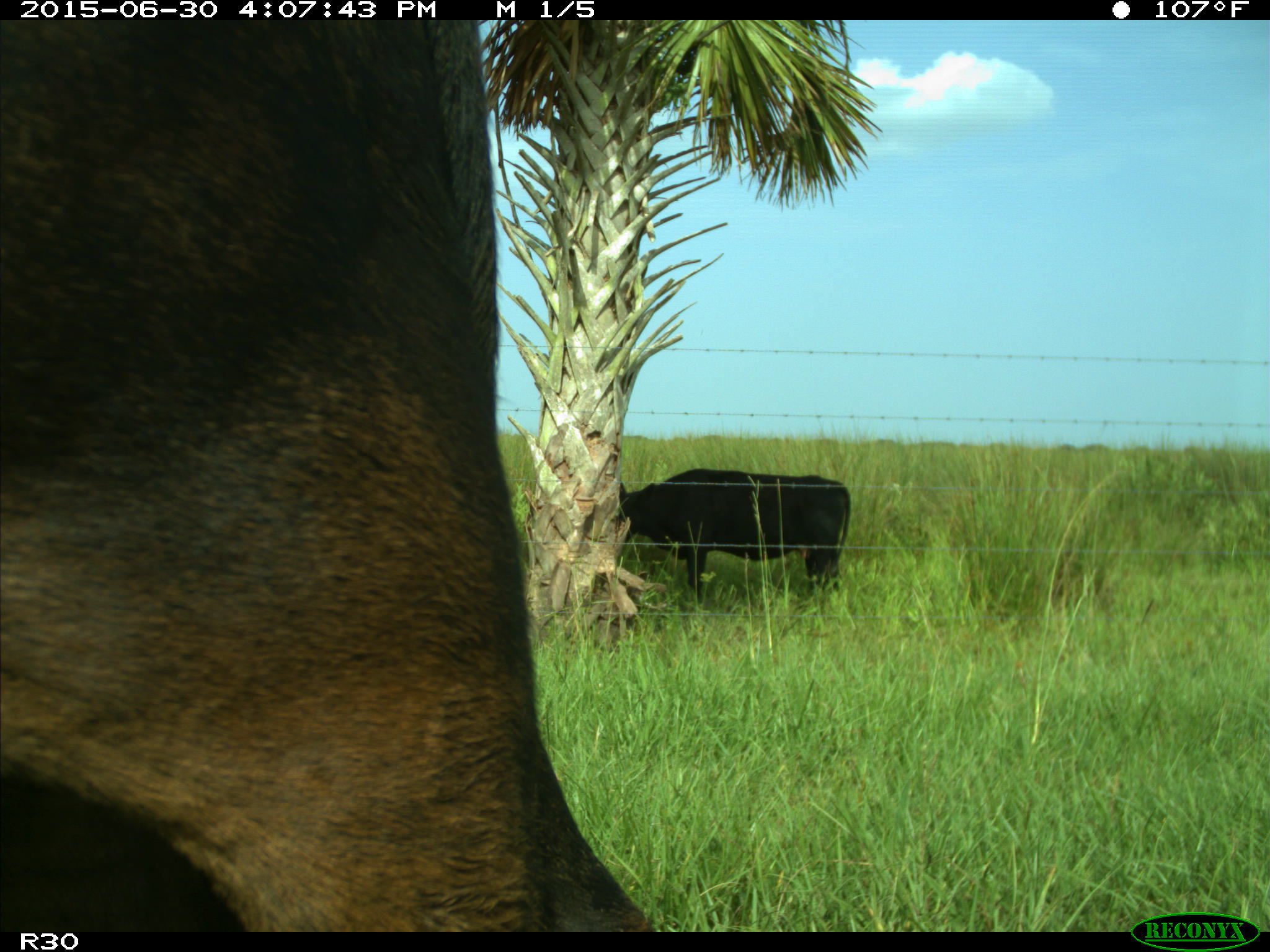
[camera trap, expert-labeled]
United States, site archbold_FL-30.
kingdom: Animalia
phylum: Chordata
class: Mammalia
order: Artiodactyla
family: Bovidae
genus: Bos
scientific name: Bos taurus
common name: domestic cow